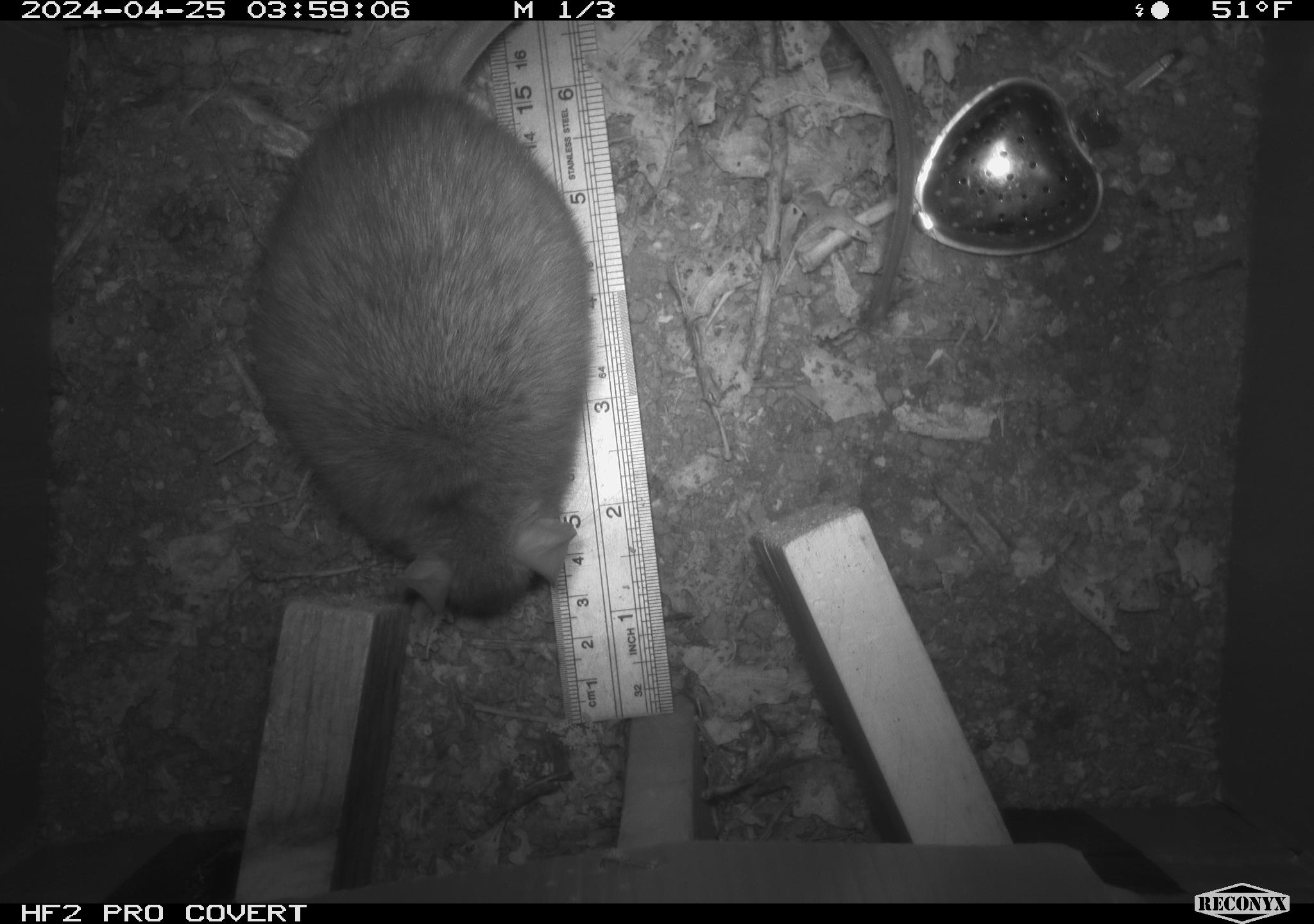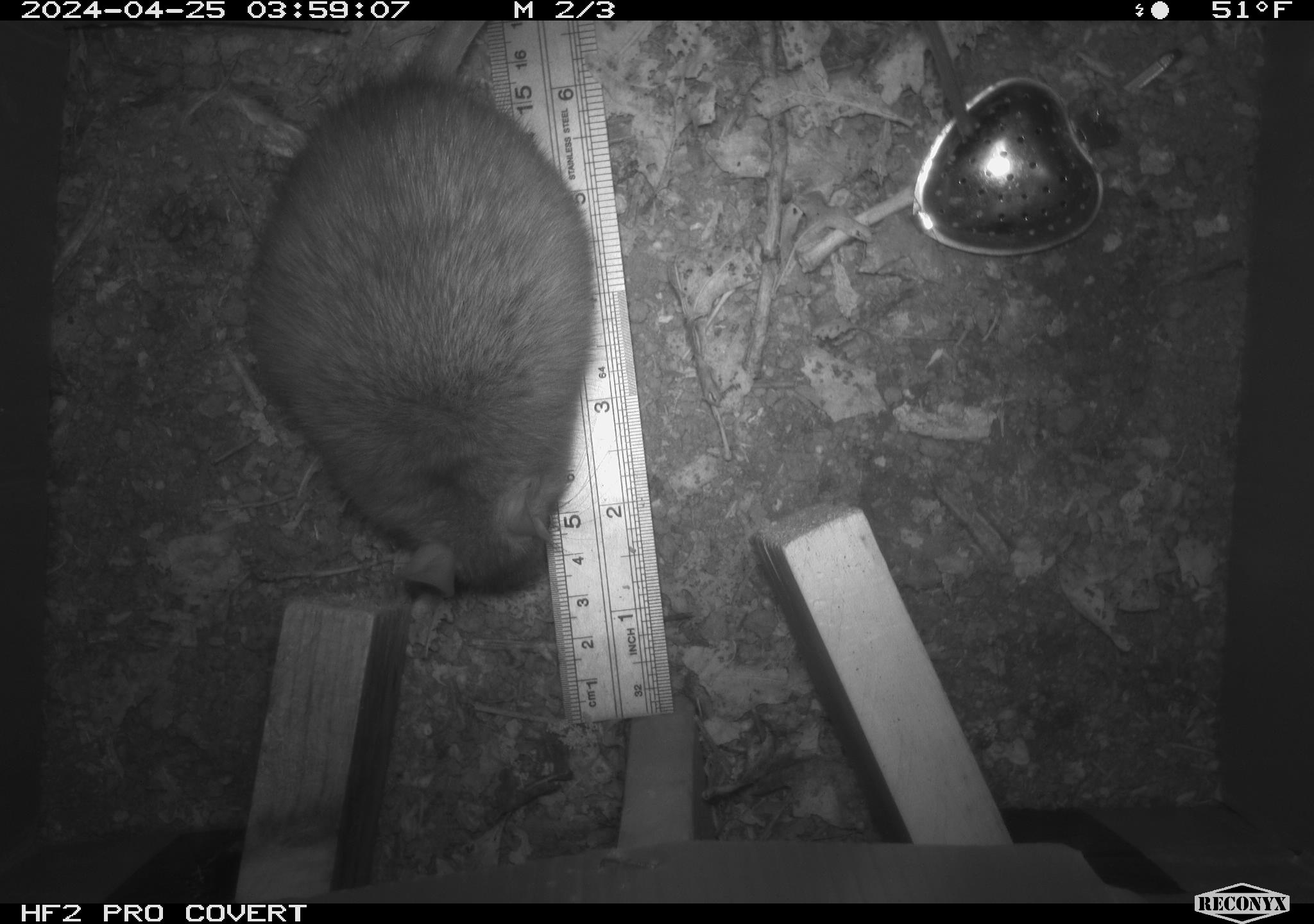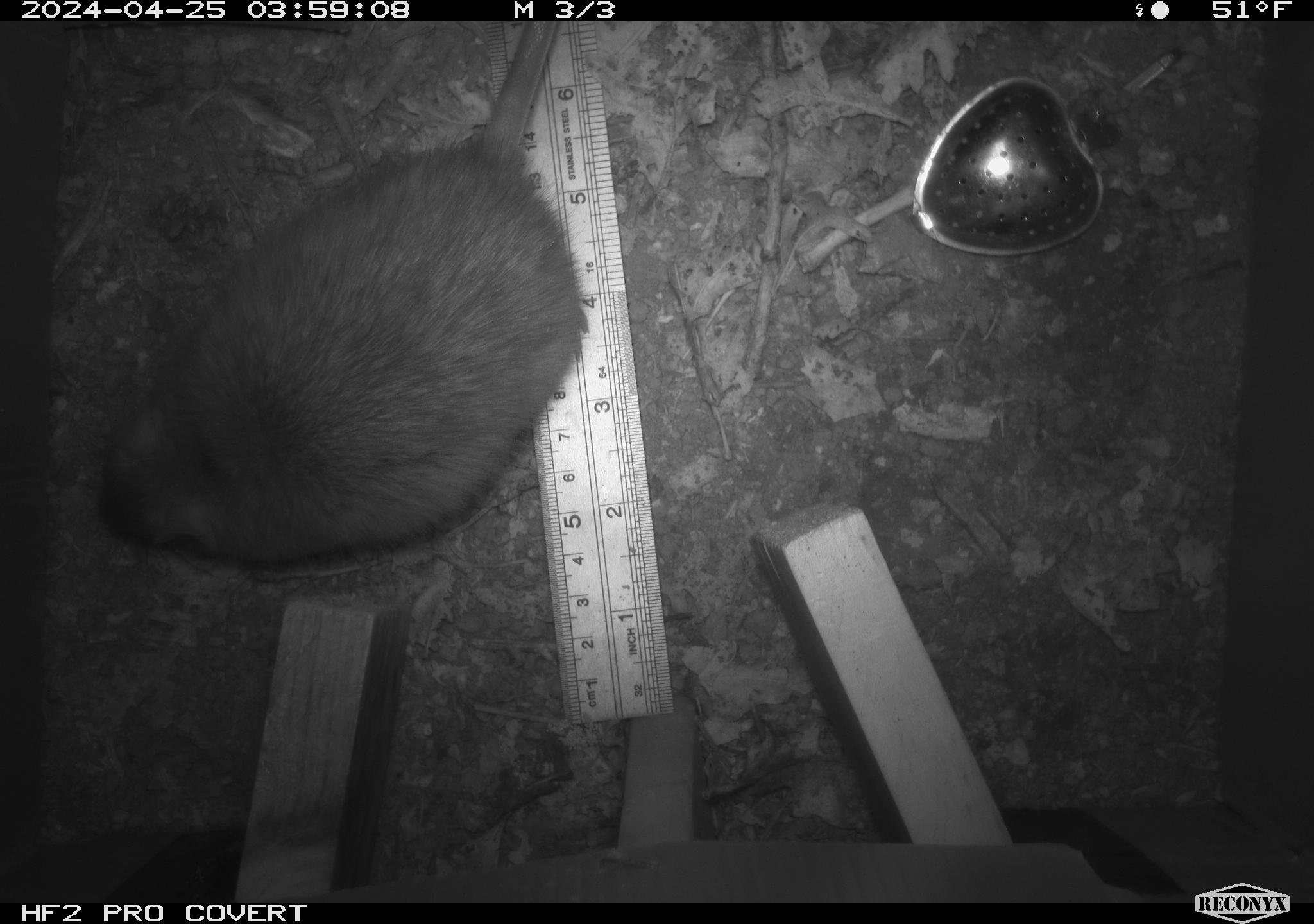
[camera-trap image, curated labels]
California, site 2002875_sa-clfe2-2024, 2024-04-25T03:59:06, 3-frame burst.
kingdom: Animalia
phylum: Chordata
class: Mammalia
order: Rodentia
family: Muridae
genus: Rattus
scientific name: Rattus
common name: rat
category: rattus species